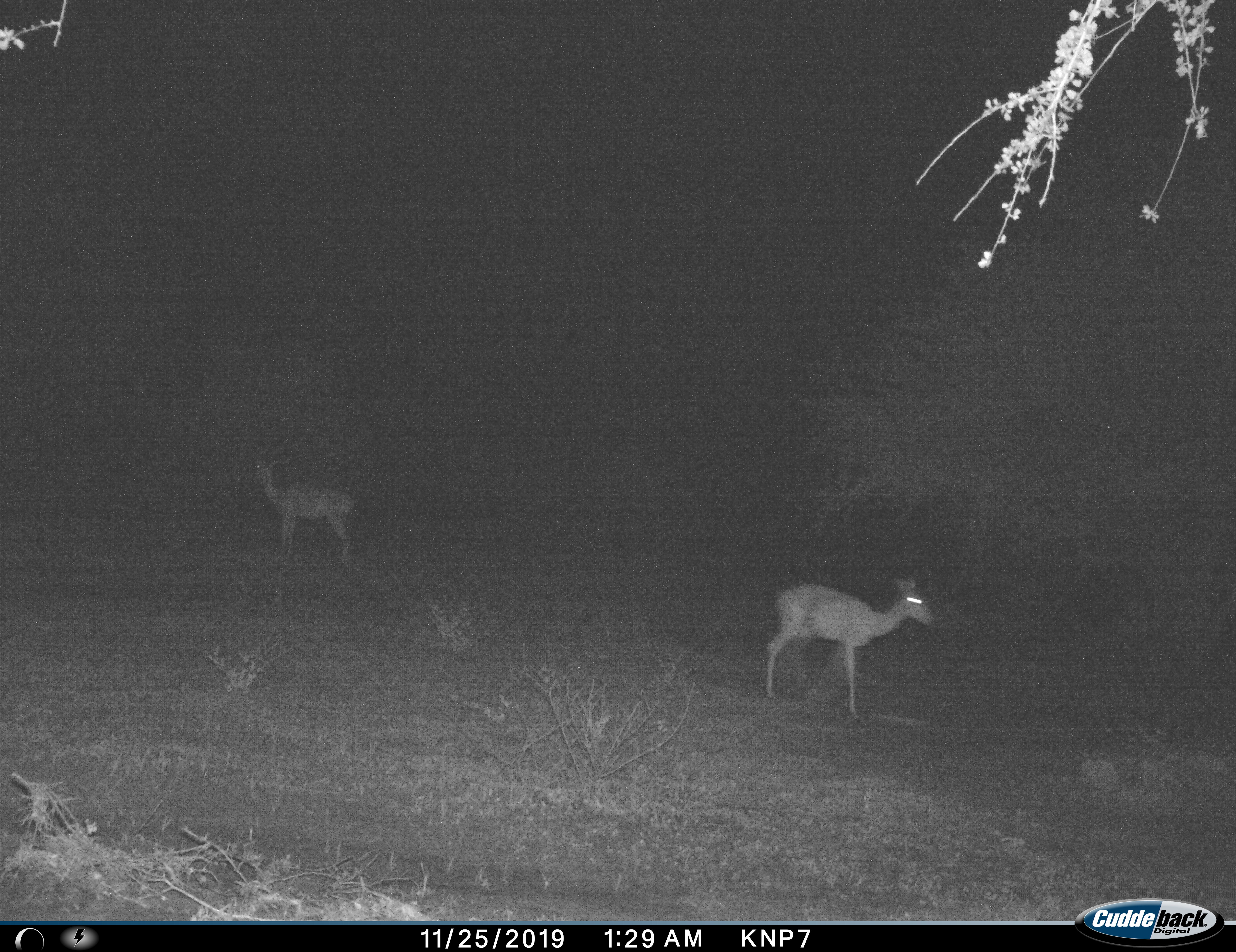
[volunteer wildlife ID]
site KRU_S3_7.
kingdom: Animalia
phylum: Chordata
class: Mammalia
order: Artiodactyla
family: Bovidae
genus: Aepyceros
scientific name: Aepyceros melampus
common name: impala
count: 2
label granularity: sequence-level